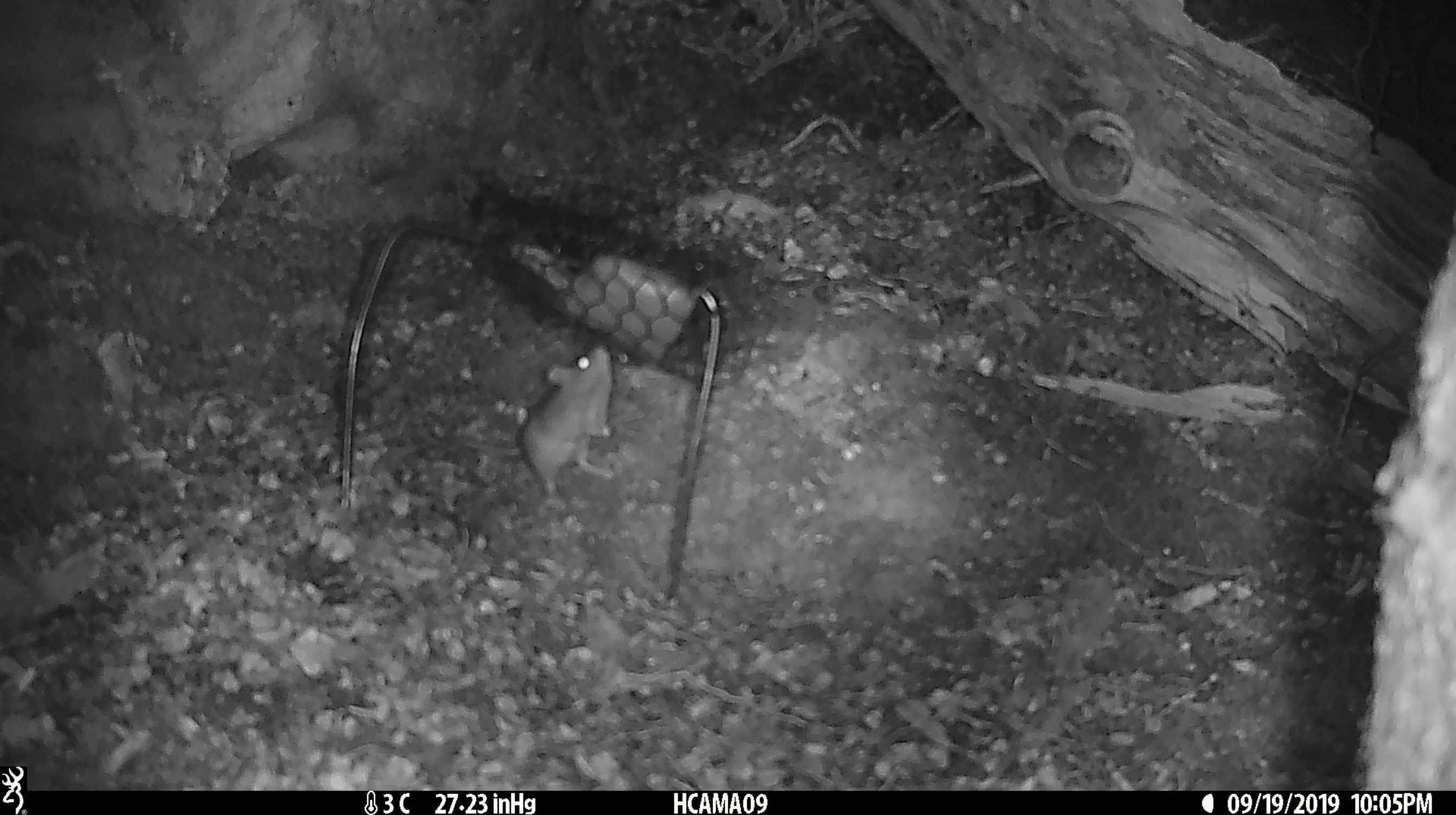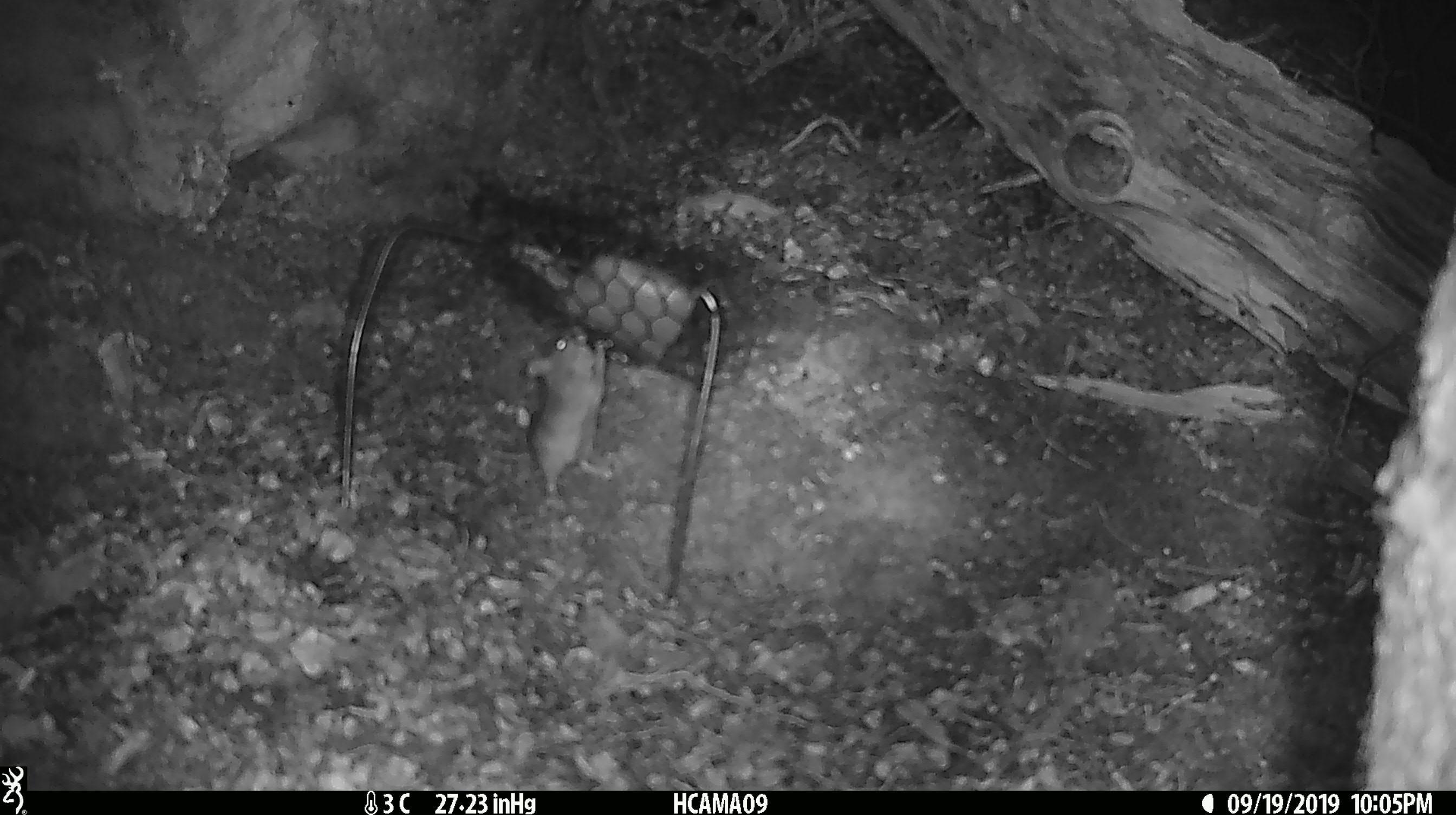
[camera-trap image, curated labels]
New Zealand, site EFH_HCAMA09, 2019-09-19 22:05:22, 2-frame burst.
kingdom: Animalia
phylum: Chordata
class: Mammalia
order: Rodentia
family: Muridae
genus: Mus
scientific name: Mus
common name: mouse